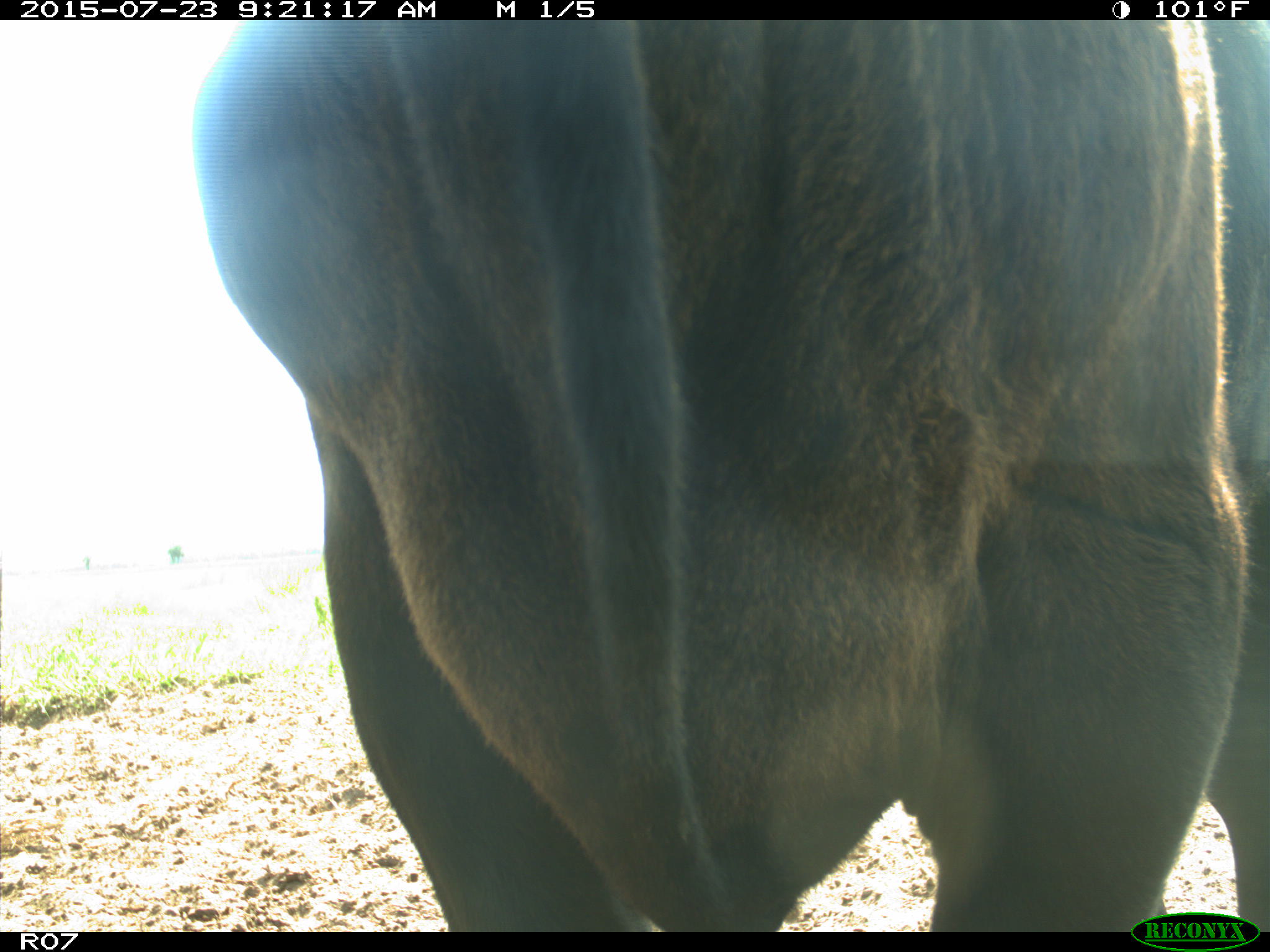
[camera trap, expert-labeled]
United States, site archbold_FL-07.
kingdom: Animalia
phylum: Chordata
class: Mammalia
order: Artiodactyla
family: Bovidae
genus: Bos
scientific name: Bos taurus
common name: domestic cow